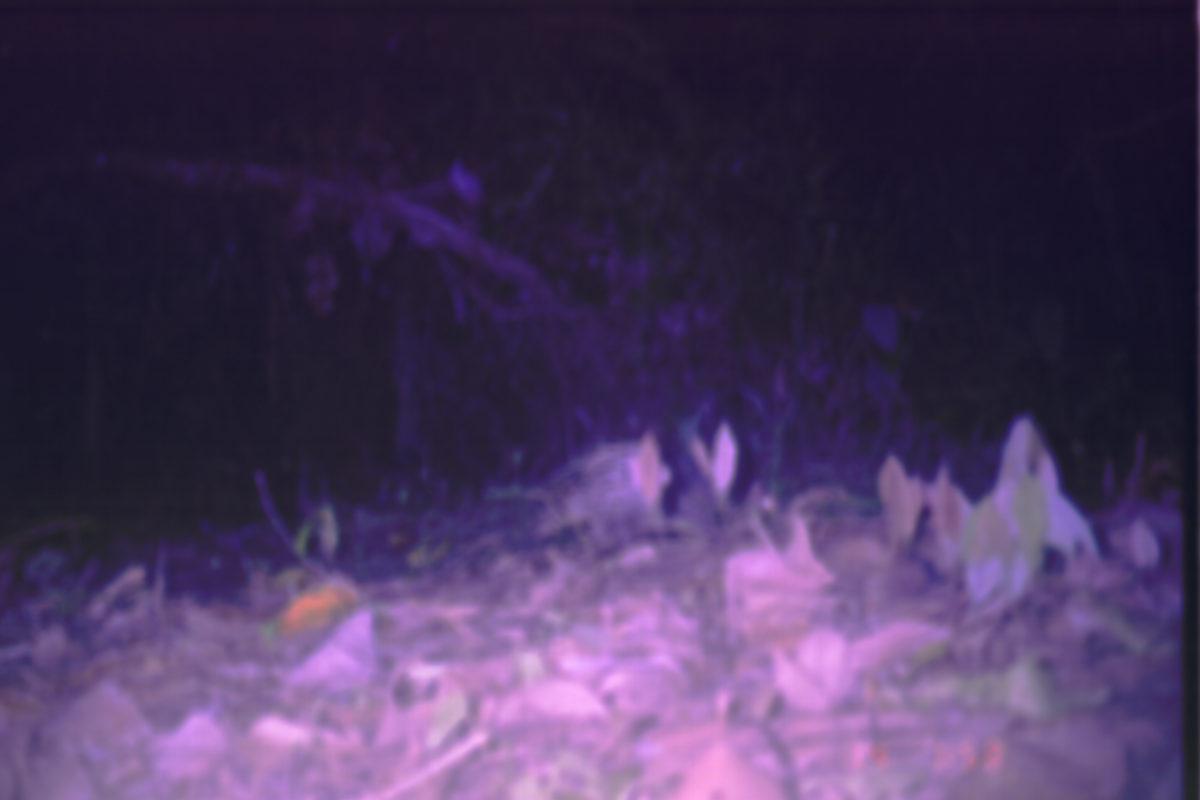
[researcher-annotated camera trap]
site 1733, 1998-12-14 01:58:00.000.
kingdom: Animalia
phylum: Chordata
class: Mammalia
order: Rodentia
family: Hystricidae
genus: Hystrix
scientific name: Hystrix brachyura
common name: east asian porcupine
Hystrix brachyura (east asian porcupine), count 1.